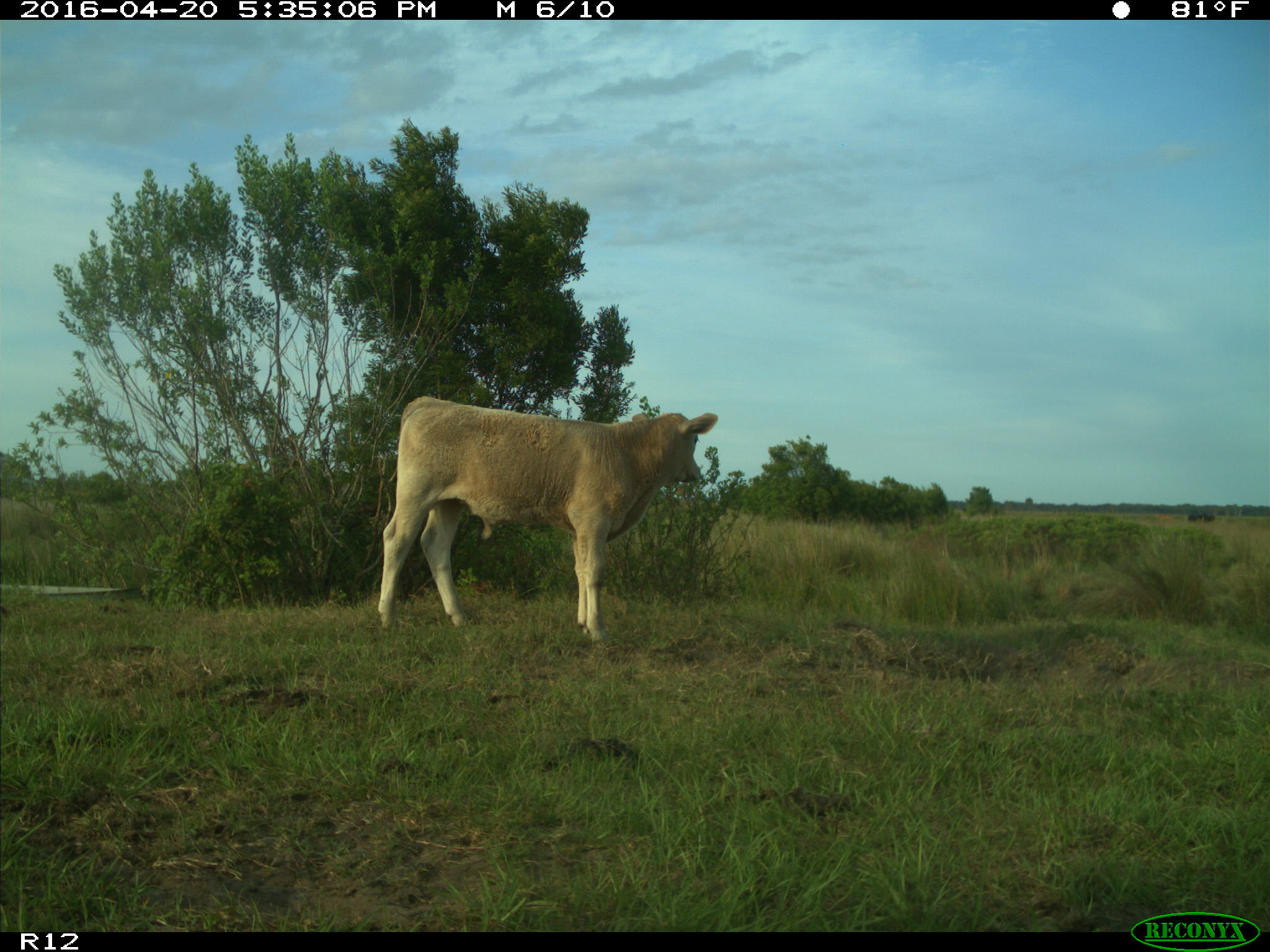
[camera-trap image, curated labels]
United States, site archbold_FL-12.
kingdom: Animalia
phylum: Chordata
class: Mammalia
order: Artiodactyla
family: Bovidae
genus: Bos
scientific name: Bos taurus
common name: domestic cow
Bos taurus (domestic cow).